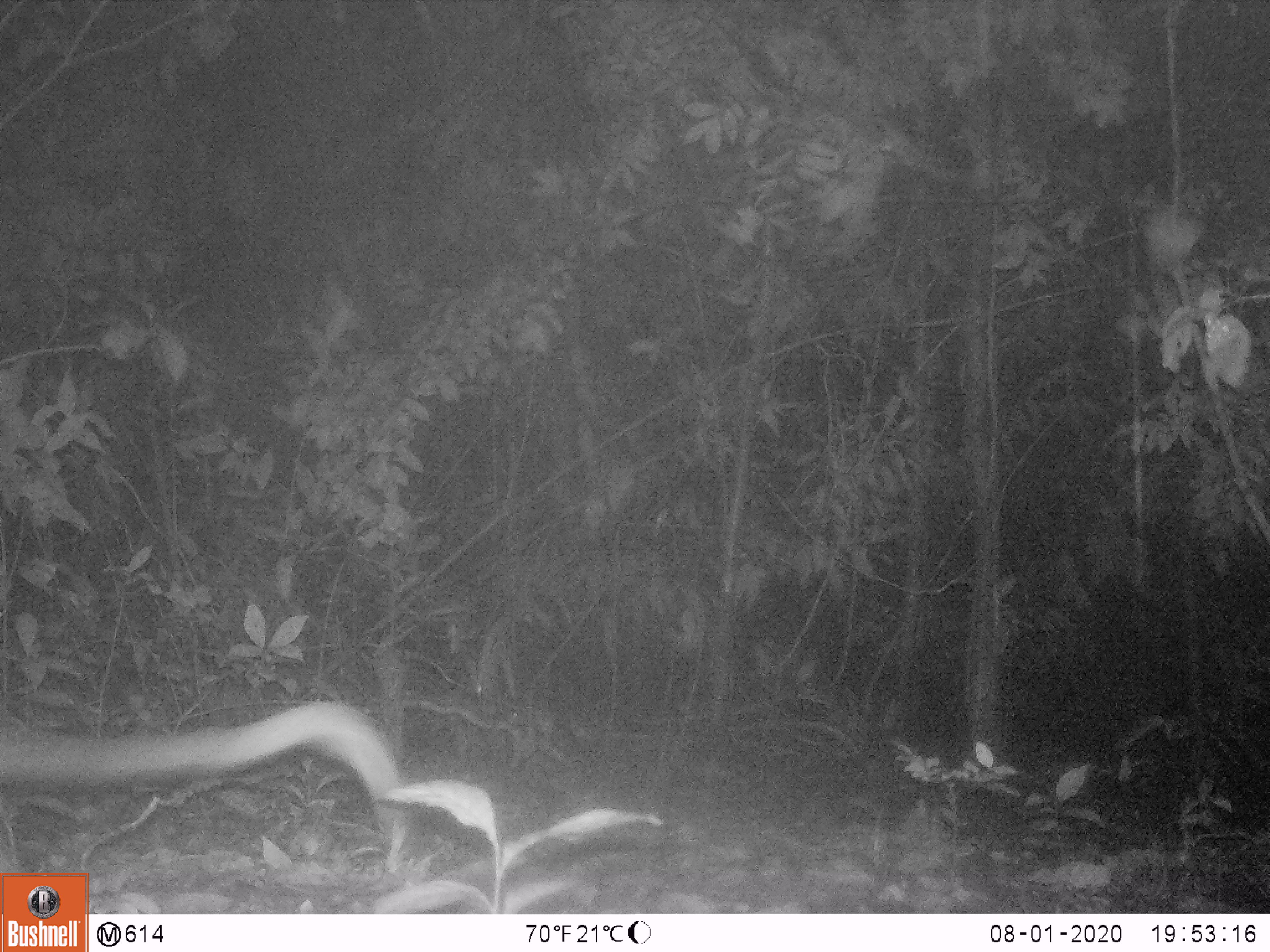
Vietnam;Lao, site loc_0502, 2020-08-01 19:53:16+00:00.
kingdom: Animalia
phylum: Chordata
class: Mammalia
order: Carnivora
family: Viverridae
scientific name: Paradoxurinae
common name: palm civet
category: unidentified palm civet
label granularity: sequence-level